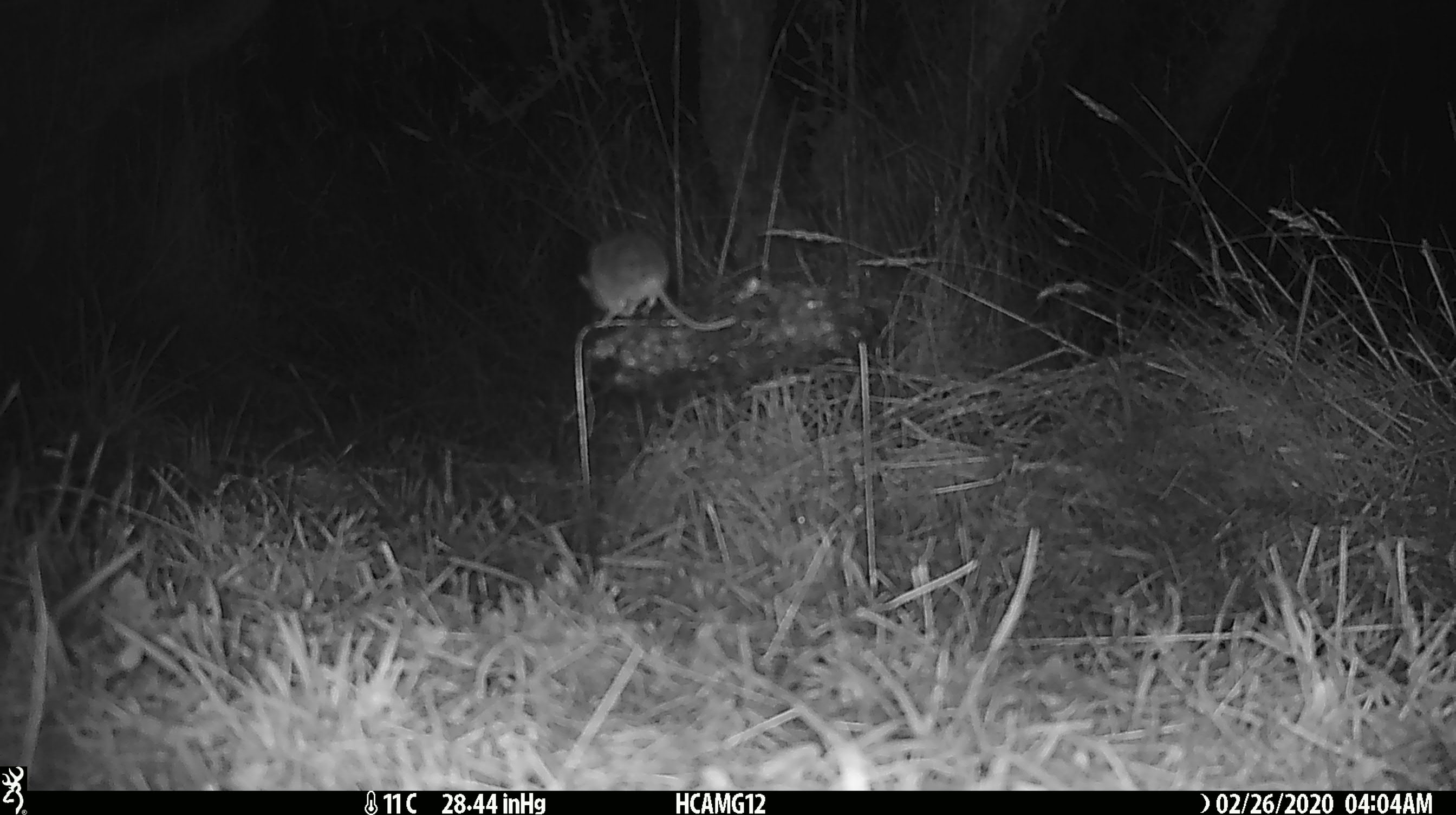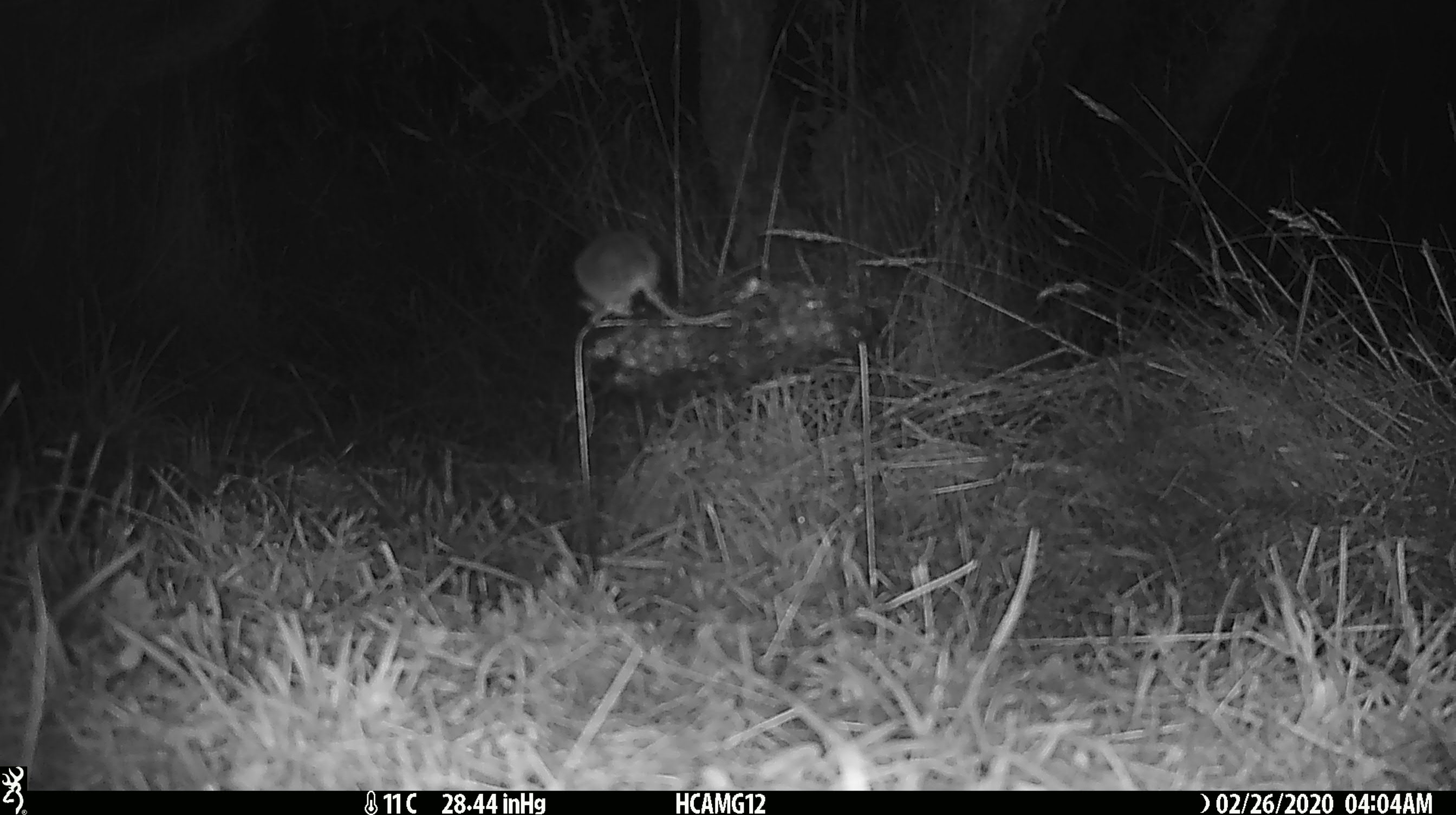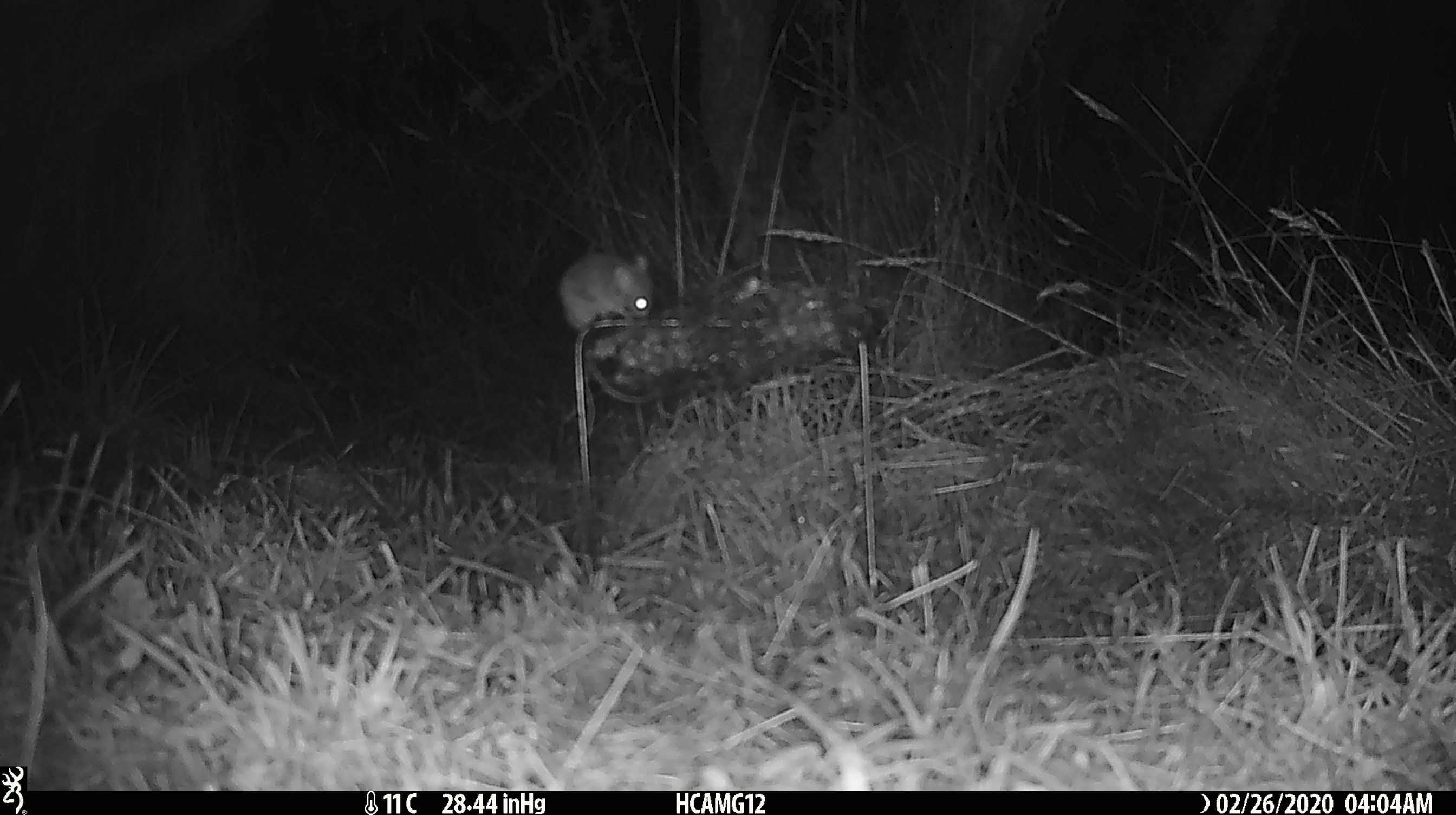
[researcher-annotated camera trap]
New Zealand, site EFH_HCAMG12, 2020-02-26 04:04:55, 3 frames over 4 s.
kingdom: Animalia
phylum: Chordata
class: Mammalia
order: Rodentia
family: Muridae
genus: Mus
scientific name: Mus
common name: mouse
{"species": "mouse (Mus)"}